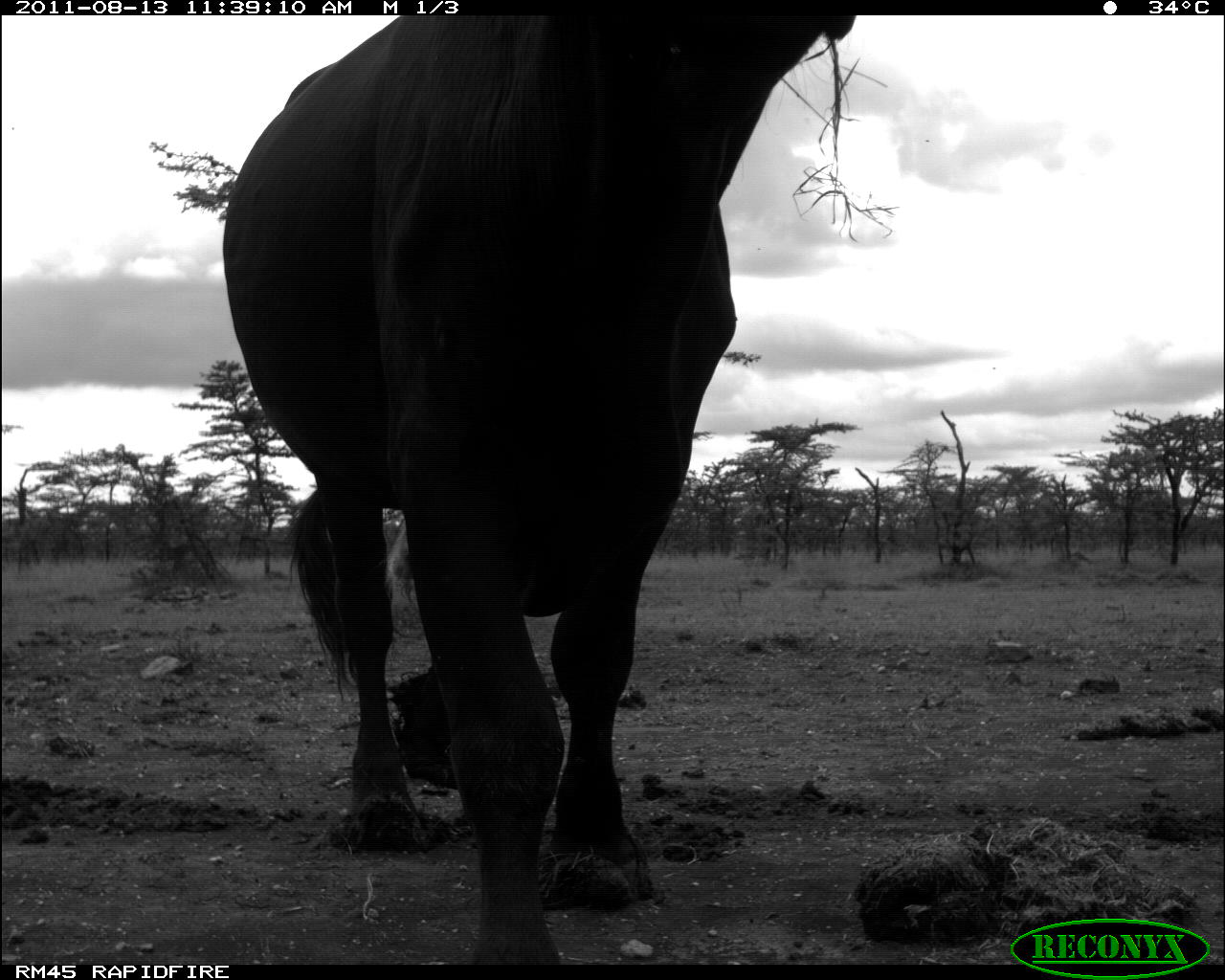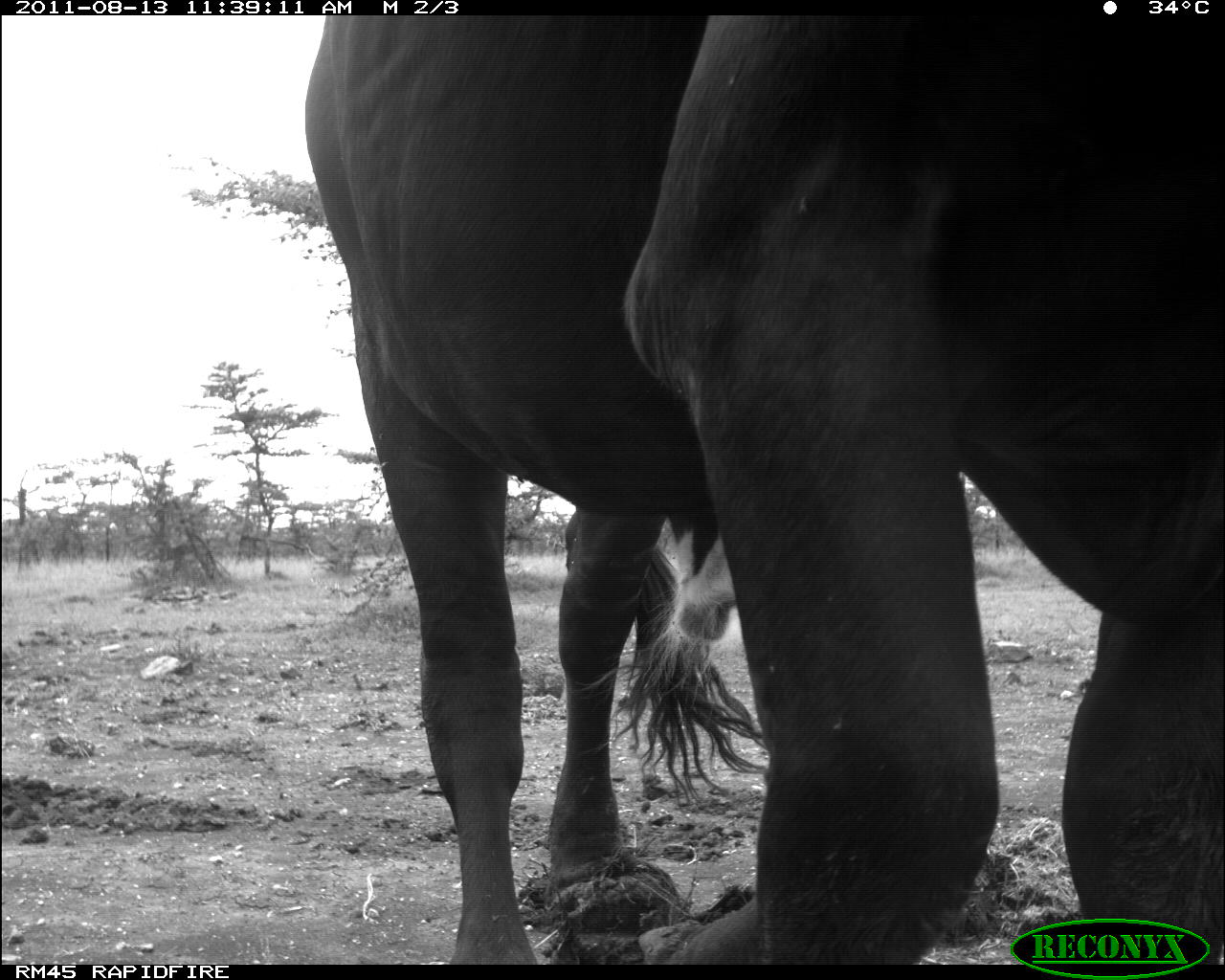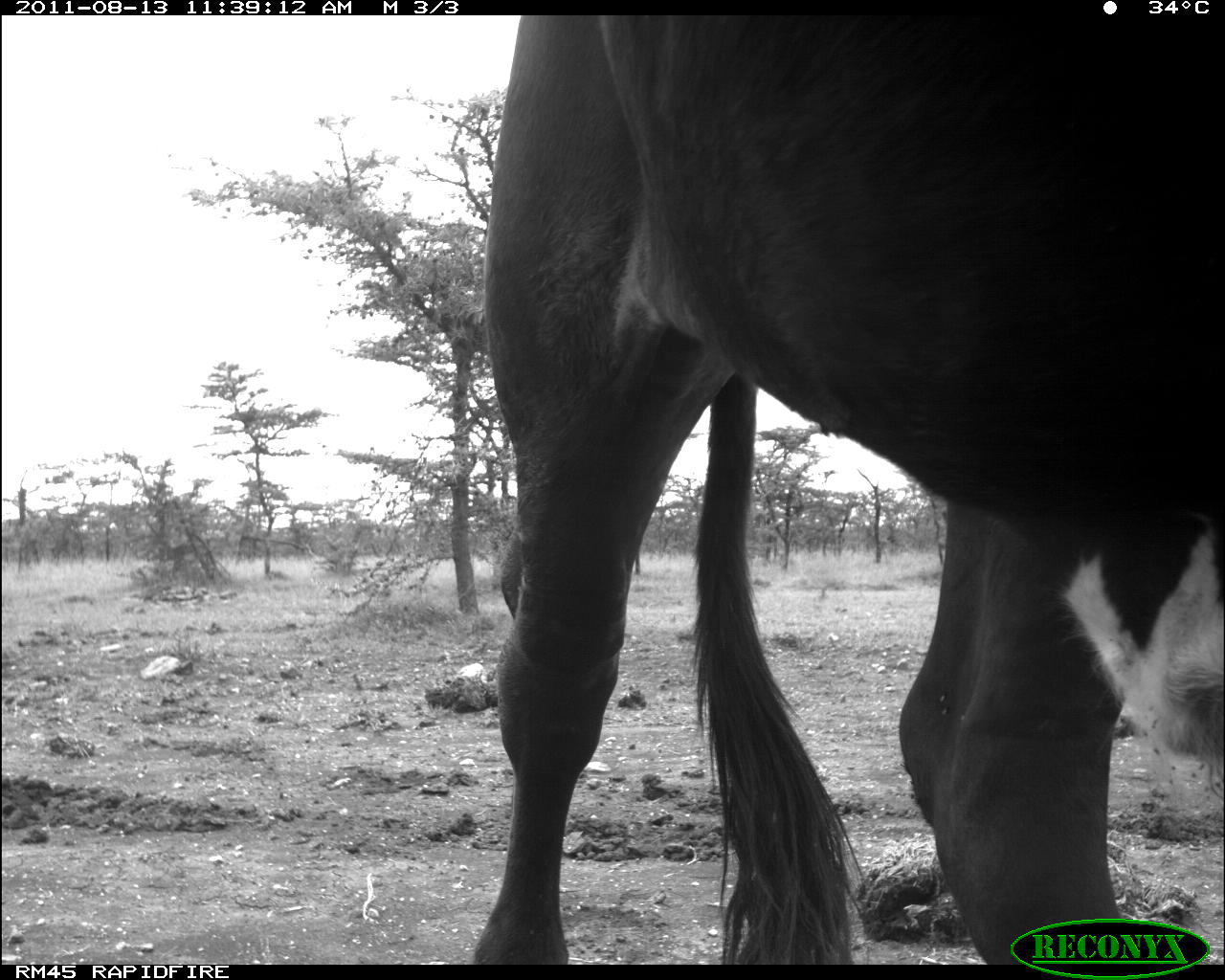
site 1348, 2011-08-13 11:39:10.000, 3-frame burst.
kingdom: Animalia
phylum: Chordata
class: Mammalia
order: Artiodactyla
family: Bovidae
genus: Bos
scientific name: Bos taurus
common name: domestic cattle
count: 1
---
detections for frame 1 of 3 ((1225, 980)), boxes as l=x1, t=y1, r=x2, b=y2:
bos taurus: l=223, t=16, r=852, b=964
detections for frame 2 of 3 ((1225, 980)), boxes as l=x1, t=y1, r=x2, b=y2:
bos taurus: l=298, t=16, r=1225, b=965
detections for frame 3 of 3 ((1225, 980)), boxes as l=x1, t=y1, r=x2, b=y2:
bos taurus: l=469, t=14, r=1225, b=964